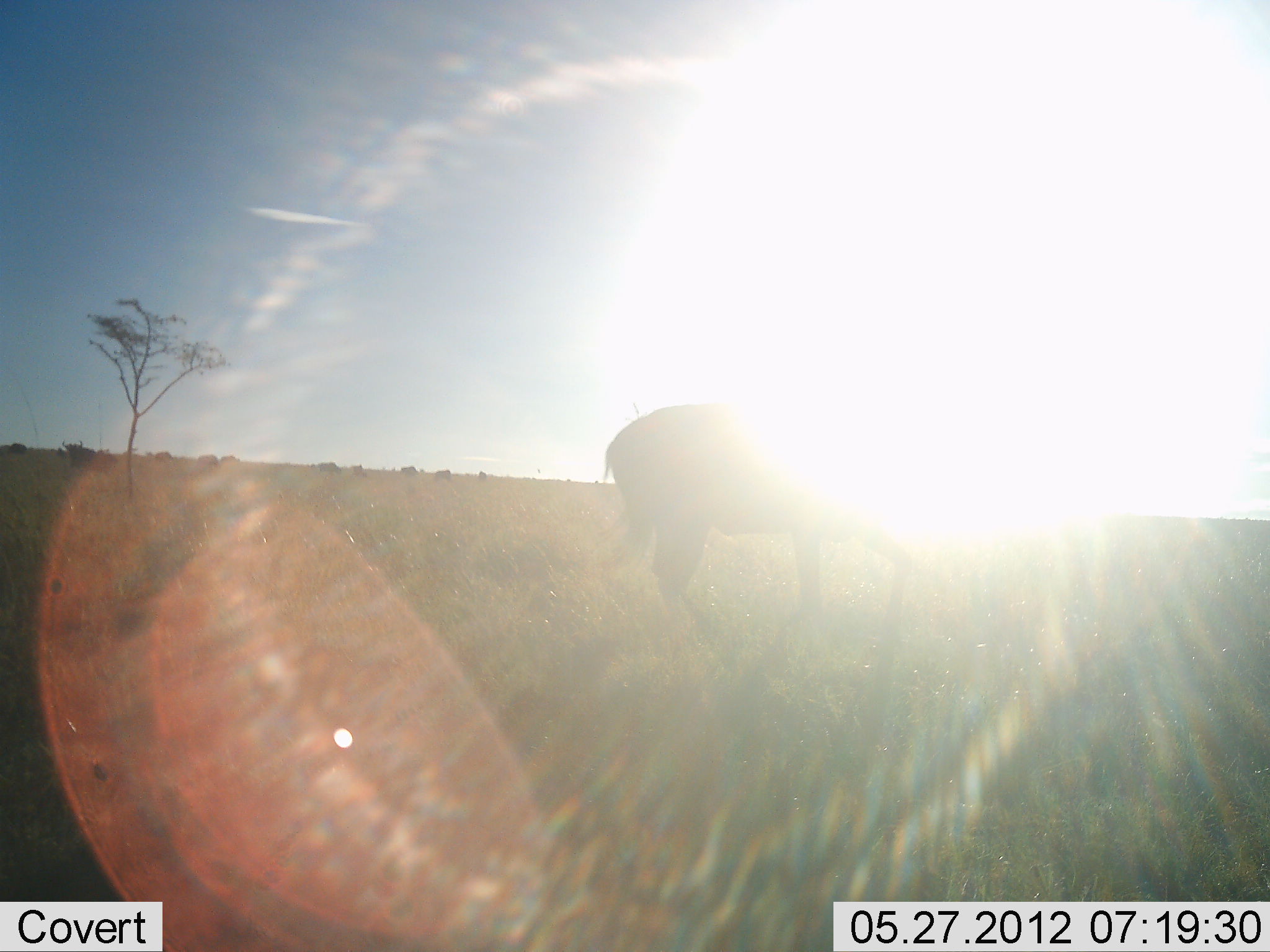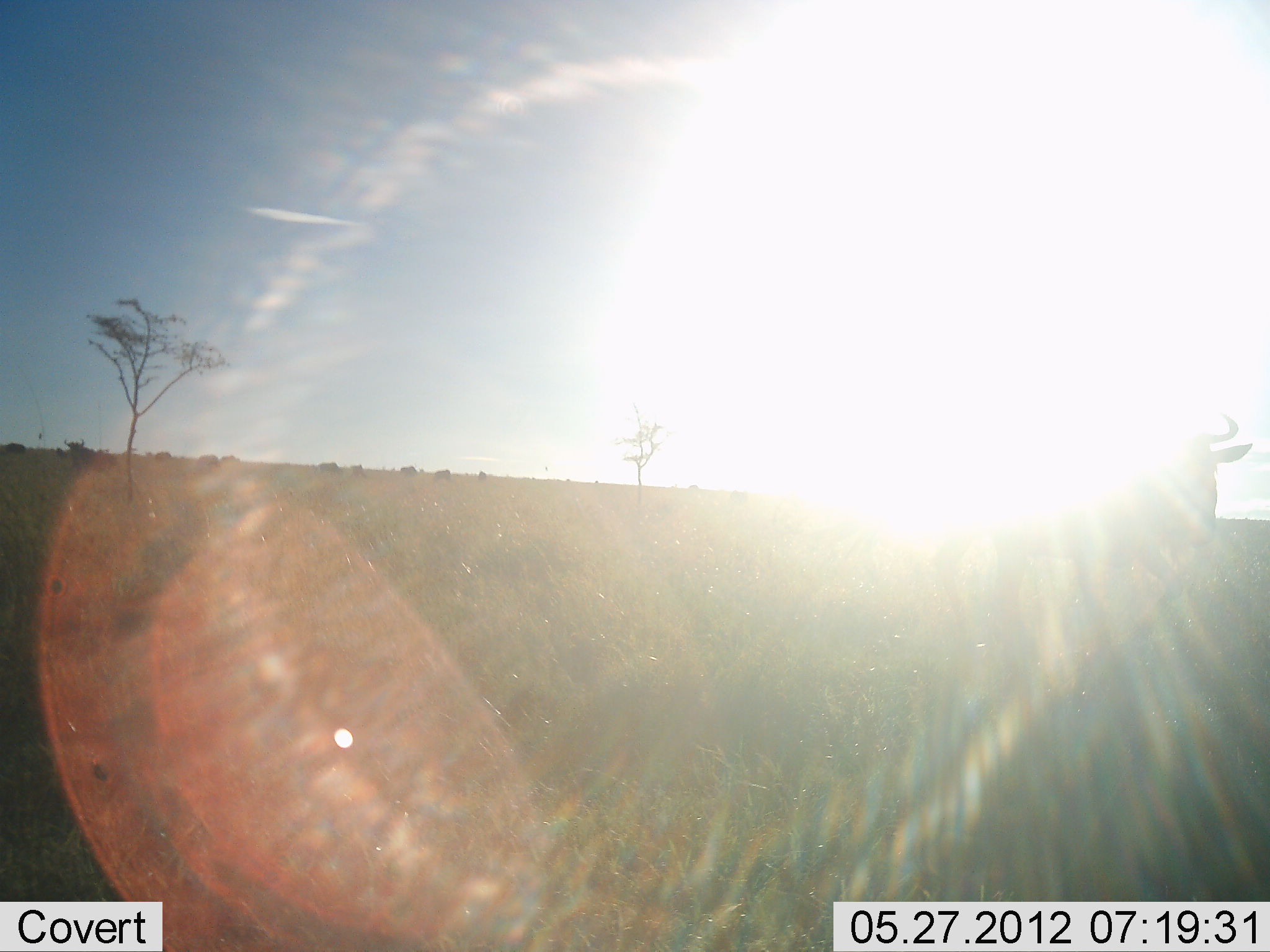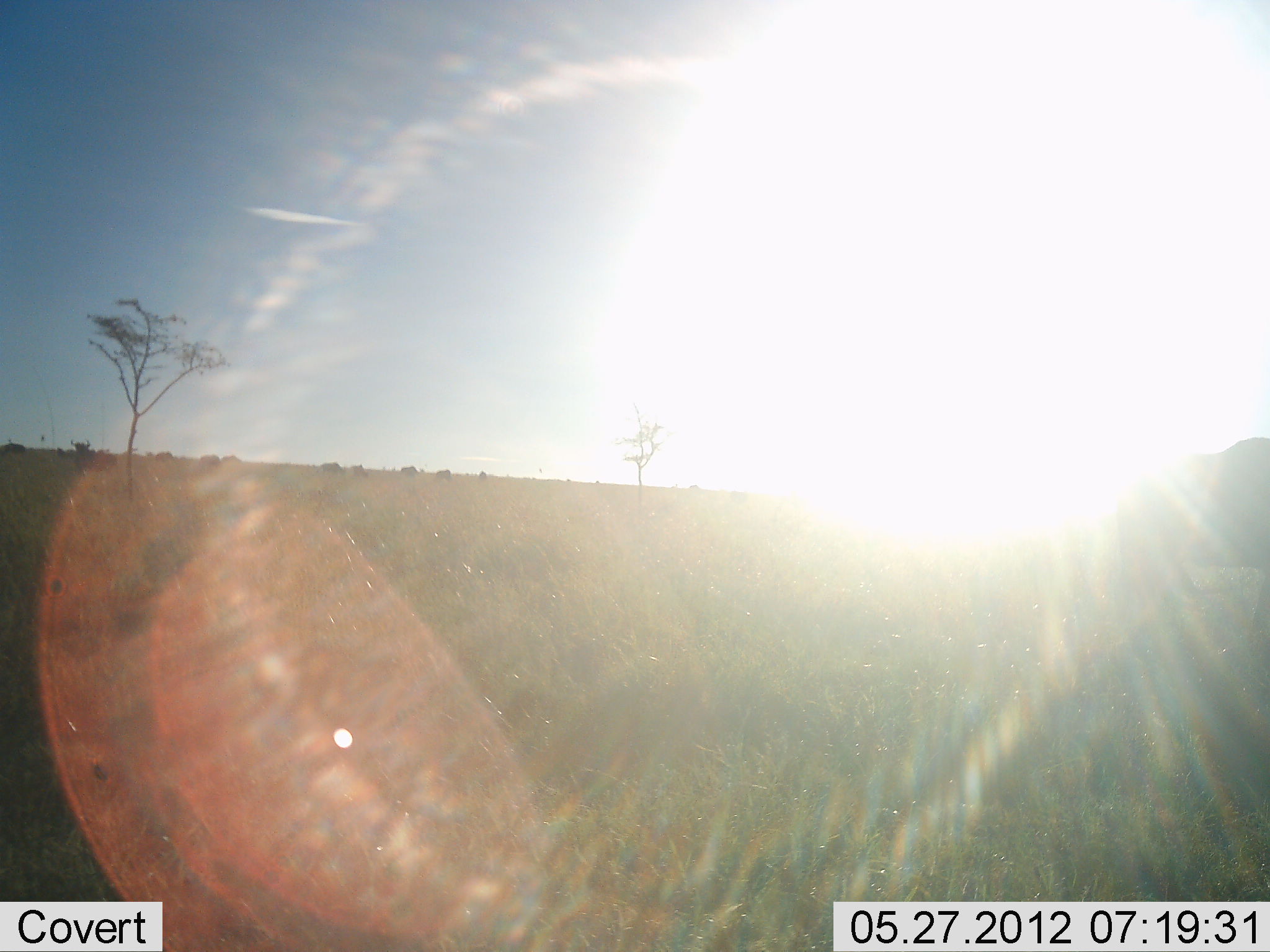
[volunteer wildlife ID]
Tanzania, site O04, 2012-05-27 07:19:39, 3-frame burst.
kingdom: Animalia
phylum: Chordata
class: Mammalia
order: Artiodactyla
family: Bovidae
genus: Connochaetes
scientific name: Connochaetes taurinus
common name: blue wildebeest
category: wildebeest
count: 1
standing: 30%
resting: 20%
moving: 100%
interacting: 0%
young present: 0%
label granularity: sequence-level